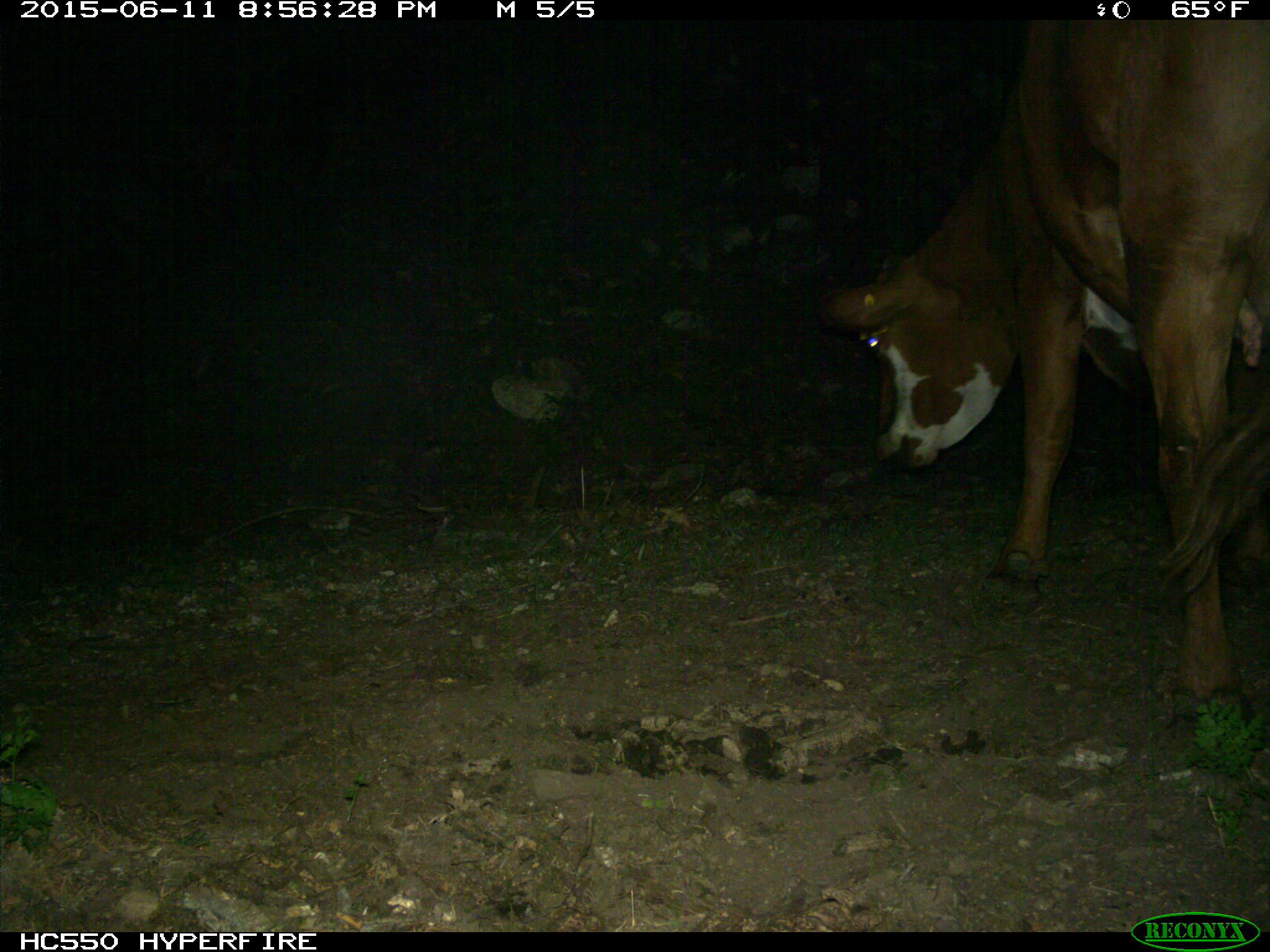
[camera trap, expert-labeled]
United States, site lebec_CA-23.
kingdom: Animalia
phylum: Chordata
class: Mammalia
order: Artiodactyla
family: Bovidae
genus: Bos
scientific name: Bos taurus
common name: domestic cow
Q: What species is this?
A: Bos taurus (domestic cow).